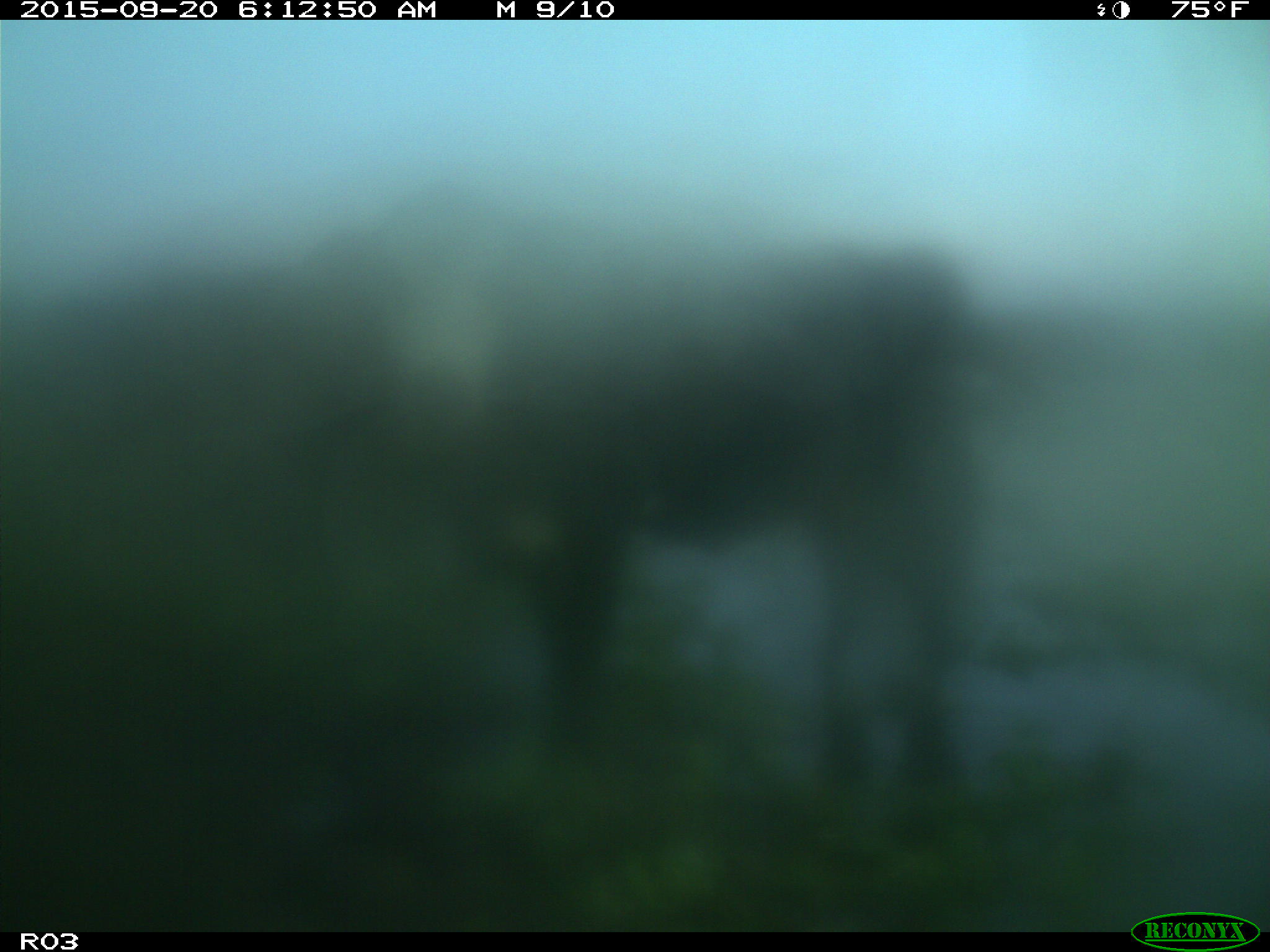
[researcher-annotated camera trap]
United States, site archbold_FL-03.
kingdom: Animalia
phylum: Chordata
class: Mammalia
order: Artiodactyla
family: Bovidae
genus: Bos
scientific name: Bos taurus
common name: domestic cow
Bos taurus (domestic cow).